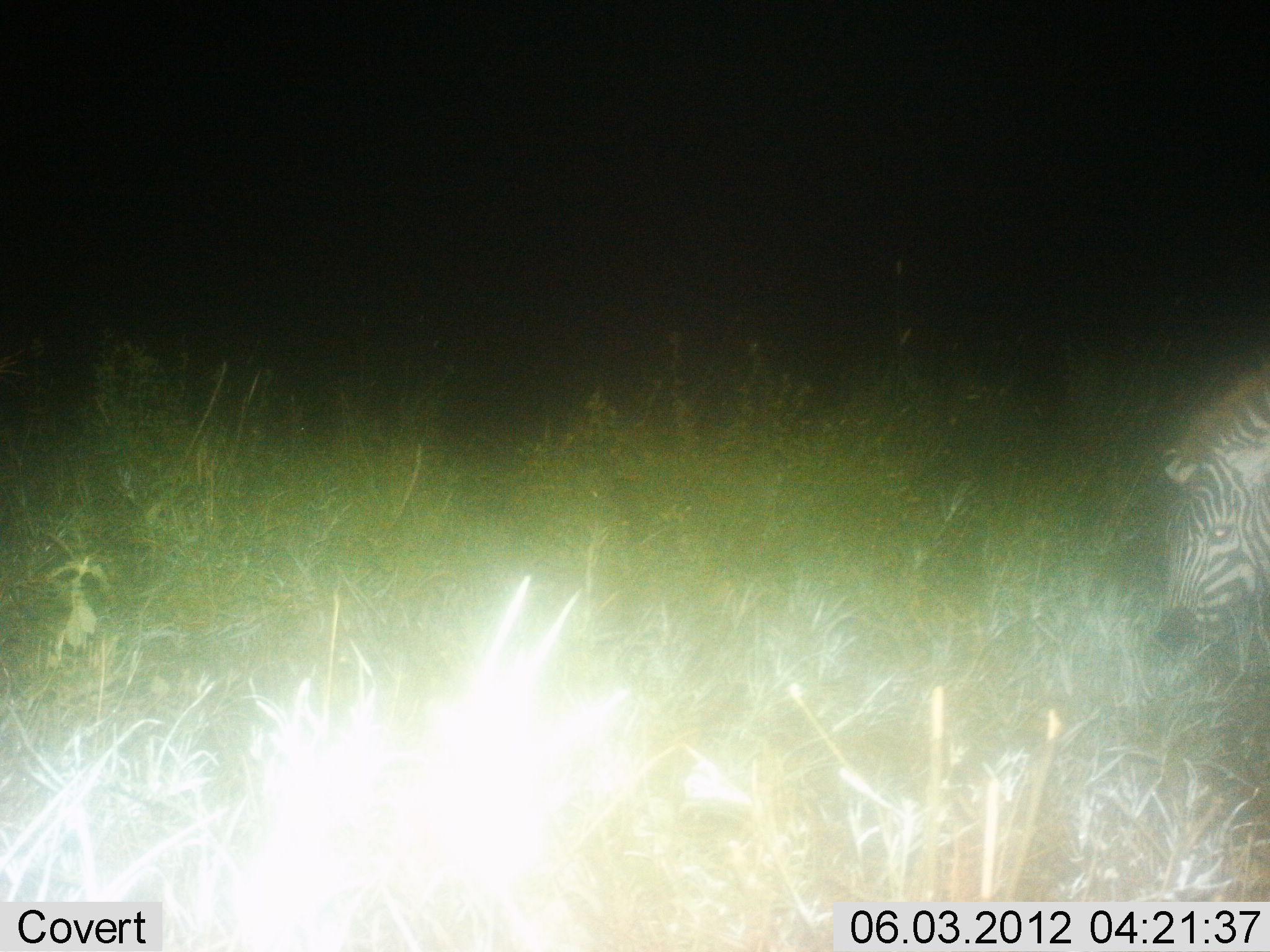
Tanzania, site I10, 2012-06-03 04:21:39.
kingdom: Animalia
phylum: Chordata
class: Mammalia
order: Perissodactyla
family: Equidae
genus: Equus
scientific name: Equus quagga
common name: plains zebra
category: zebra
Zebra (plains zebra) (Equus quagga), count 1. Behavior (volunteer vote fractions): standing 10%, resting 0%, moving 10%, interacting 0%. Young present (vote fraction): 10%. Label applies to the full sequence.